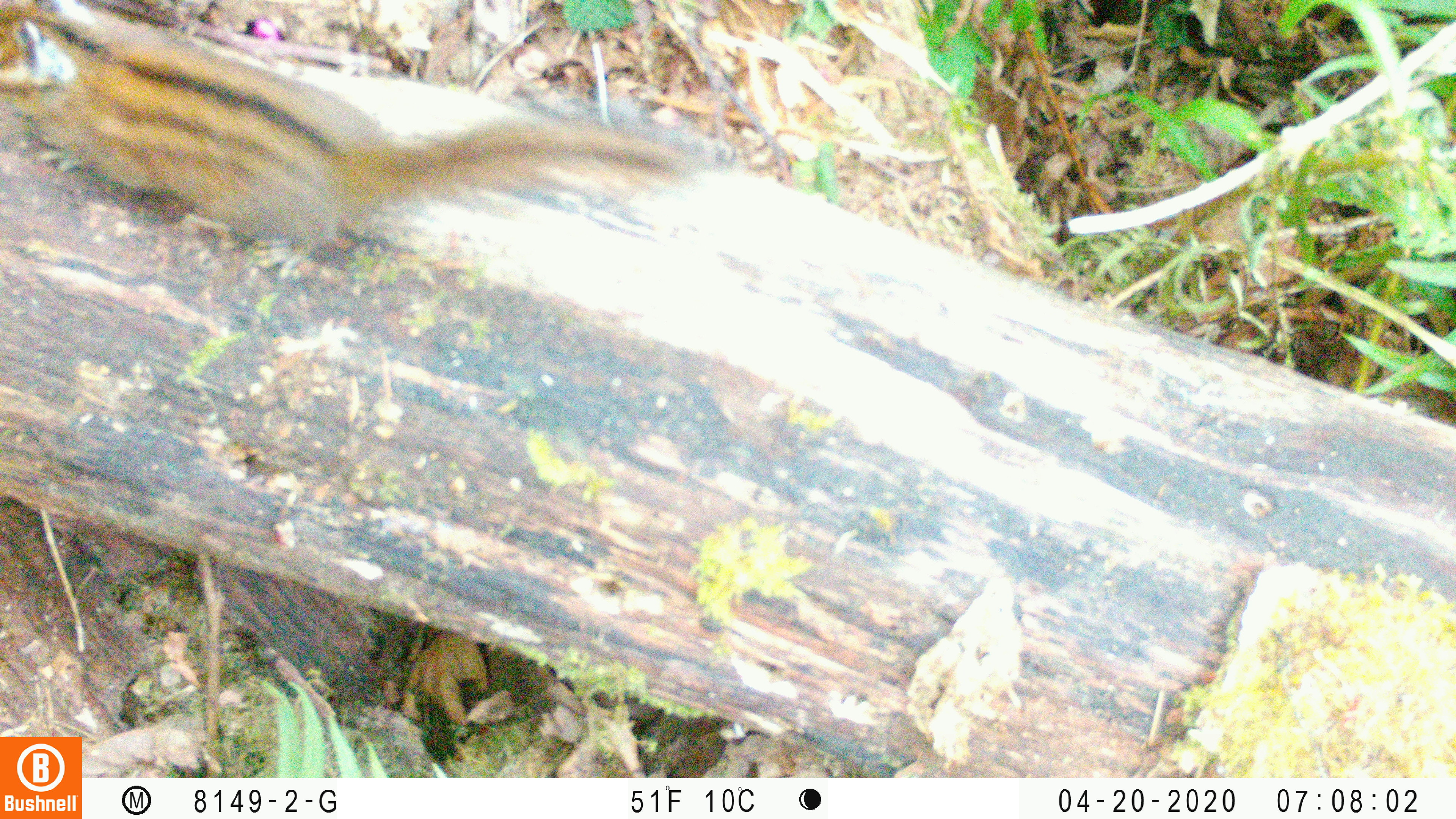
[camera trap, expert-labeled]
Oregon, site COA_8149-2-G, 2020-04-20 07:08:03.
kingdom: Animalia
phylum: Chordata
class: Mammalia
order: Rodentia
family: Sciuridae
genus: Neotamias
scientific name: Neotamias townsendii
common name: townsend's chipmunk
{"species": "townsend's chipmunk (Neotamias townsendii)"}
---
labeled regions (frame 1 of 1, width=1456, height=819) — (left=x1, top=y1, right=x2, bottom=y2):
townsend's chipmunk: (left=4, top=2, right=723, bottom=287)